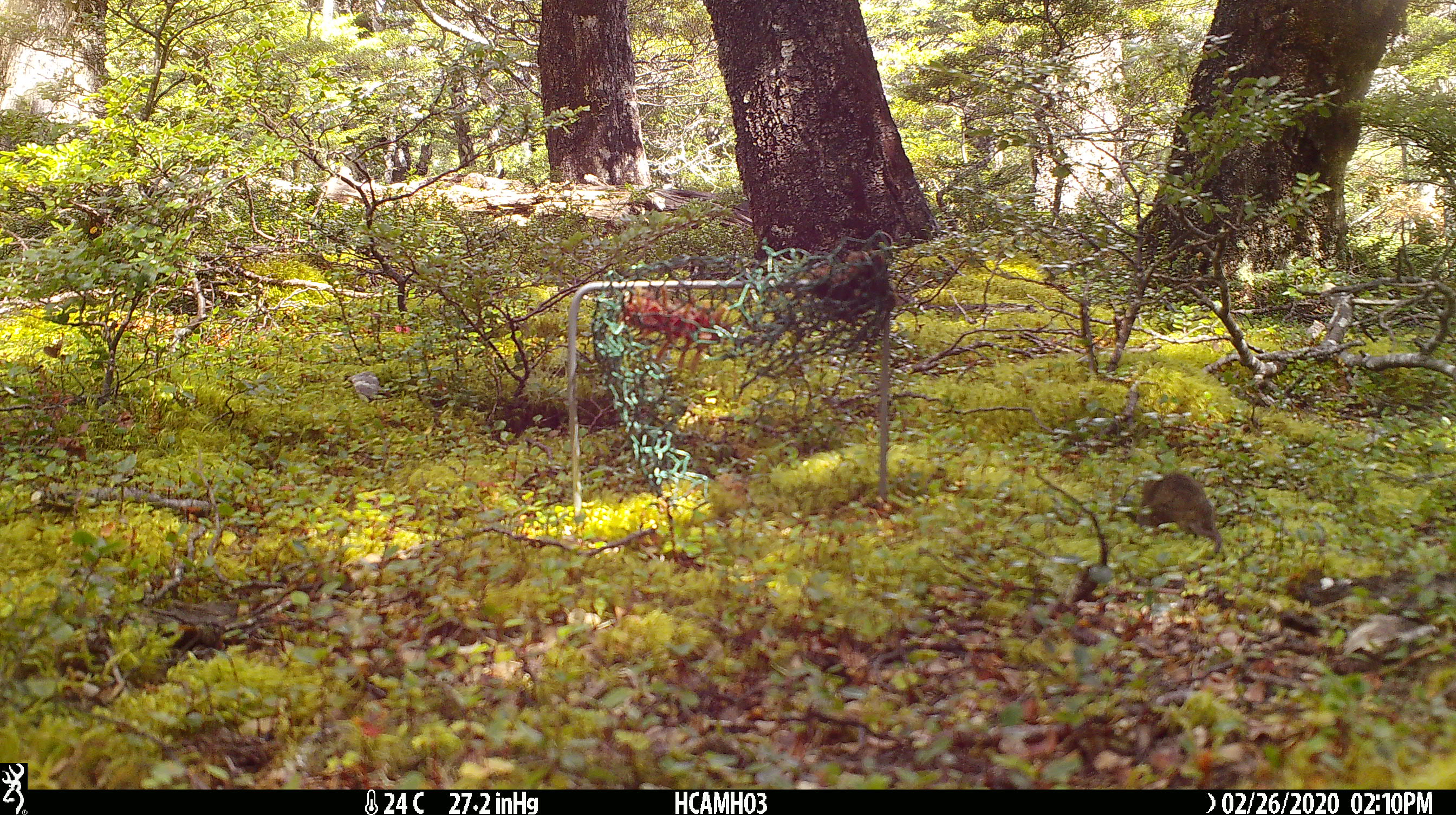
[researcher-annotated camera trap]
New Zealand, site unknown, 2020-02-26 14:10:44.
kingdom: Animalia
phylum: Chordata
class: Mammalia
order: Rodentia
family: Muridae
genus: Mus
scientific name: Mus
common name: mouse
Mouse (Mus).